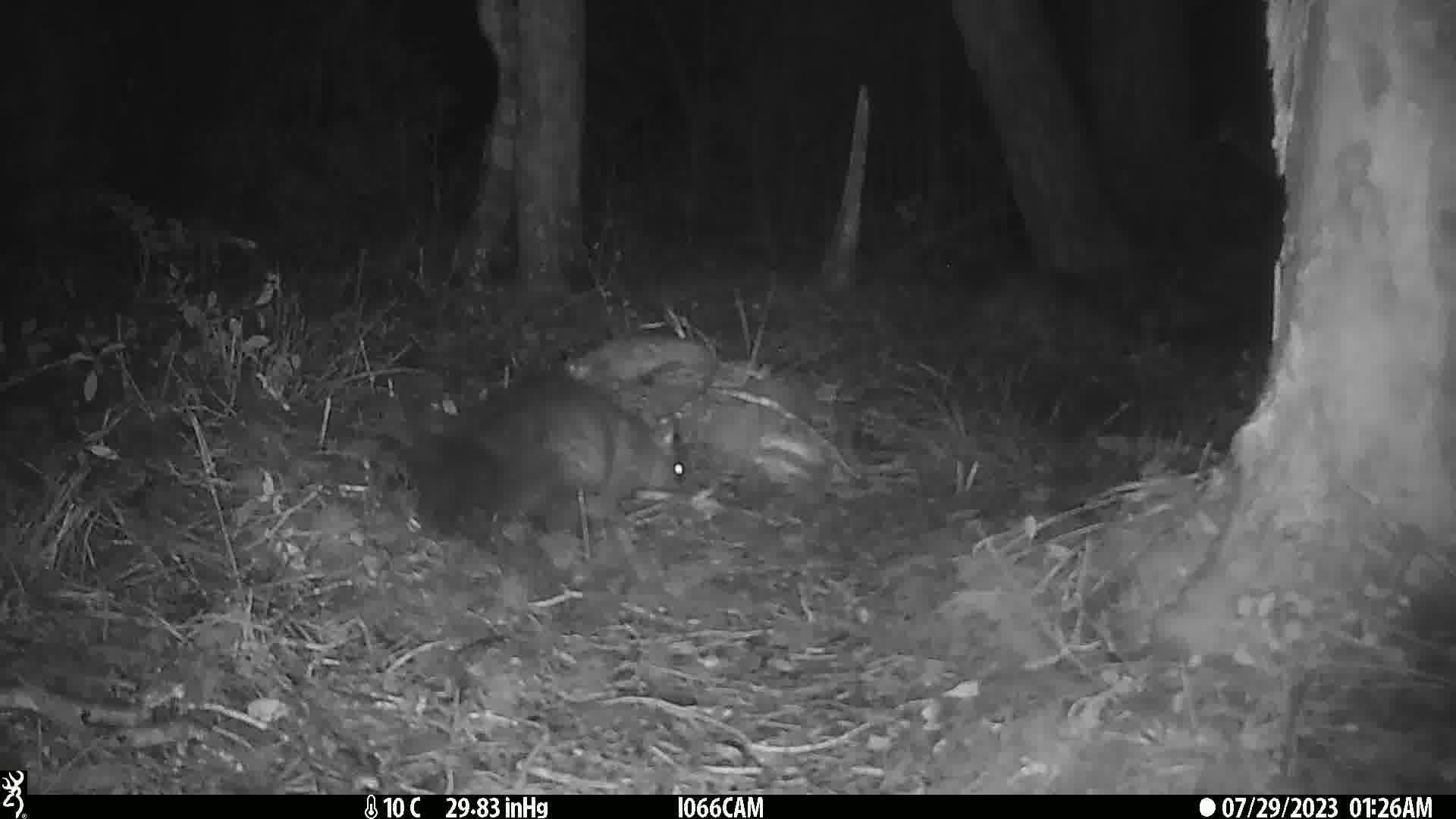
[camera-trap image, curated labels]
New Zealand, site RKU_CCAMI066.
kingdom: Animalia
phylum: Chordata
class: Mammalia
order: Diprotodontia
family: Phalangeridae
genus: Trichosurus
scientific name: Trichosurus vulpecula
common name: common brushtail possum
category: possum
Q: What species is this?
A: Possum (common brushtail possum) (Trichosurus vulpecula).